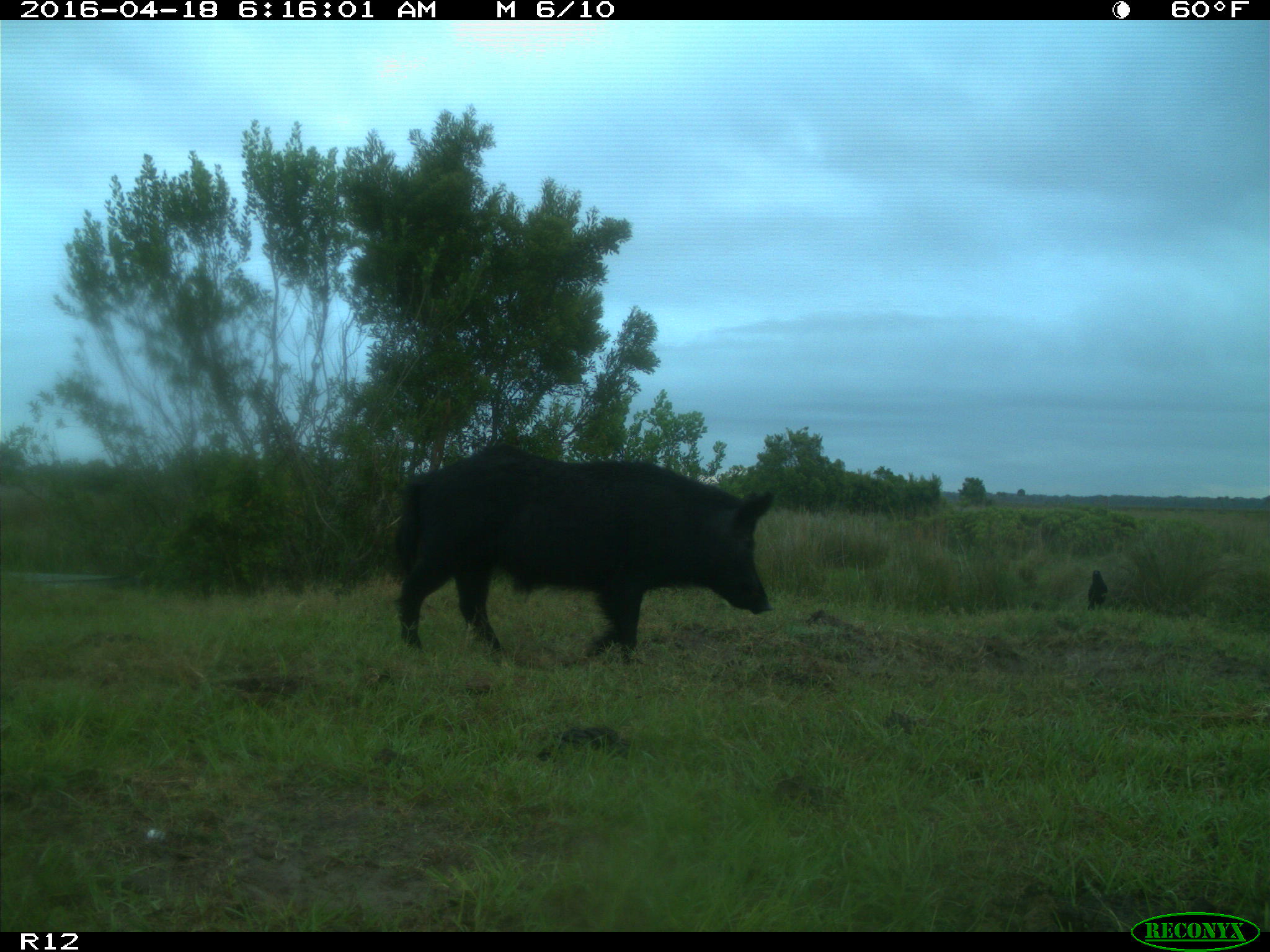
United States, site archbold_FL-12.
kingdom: Animalia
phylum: Chordata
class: Mammalia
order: Artiodactyla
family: Suidae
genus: Sus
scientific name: Sus scrofa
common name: wild boar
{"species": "Sus scrofa (wild boar)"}